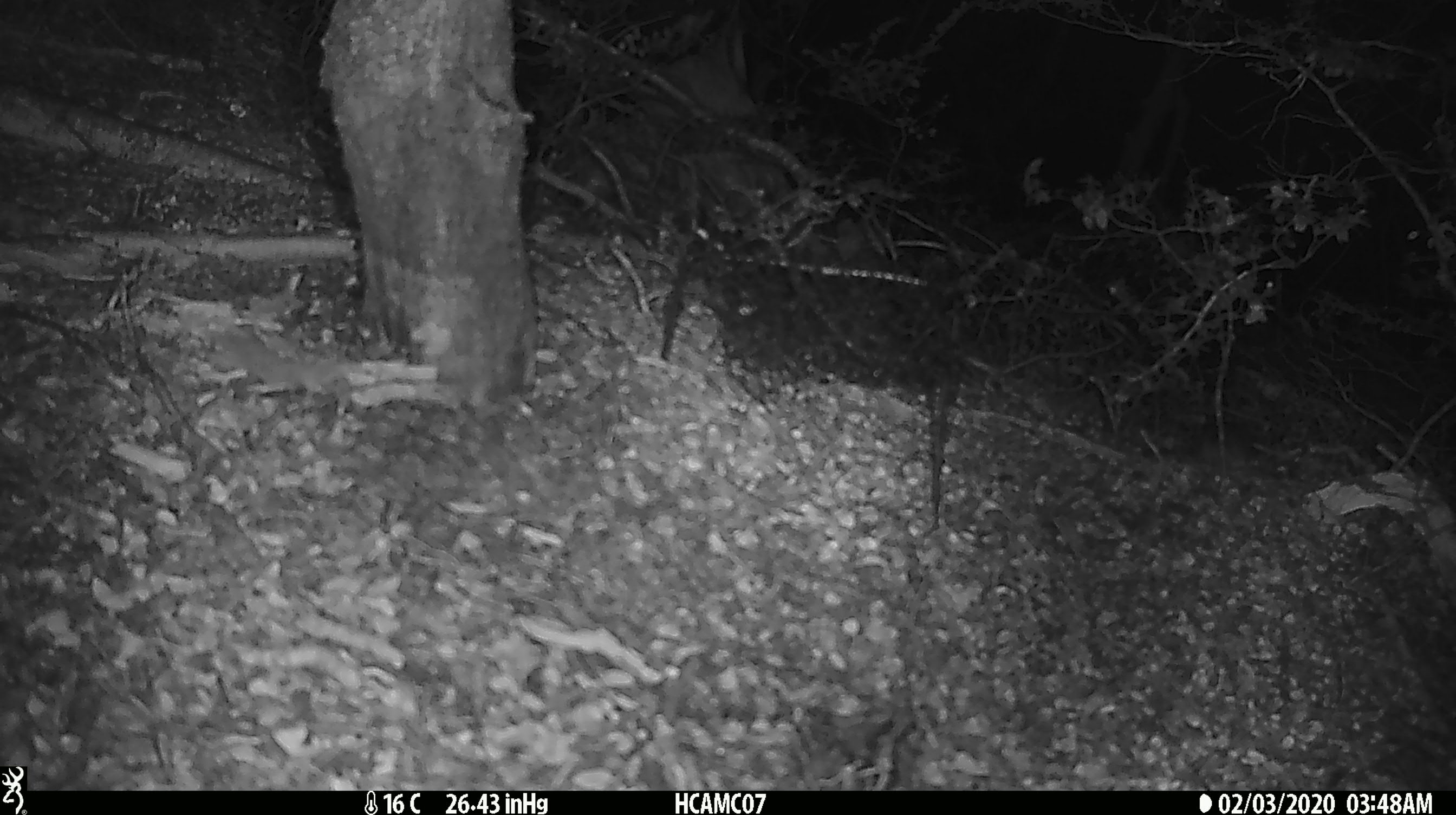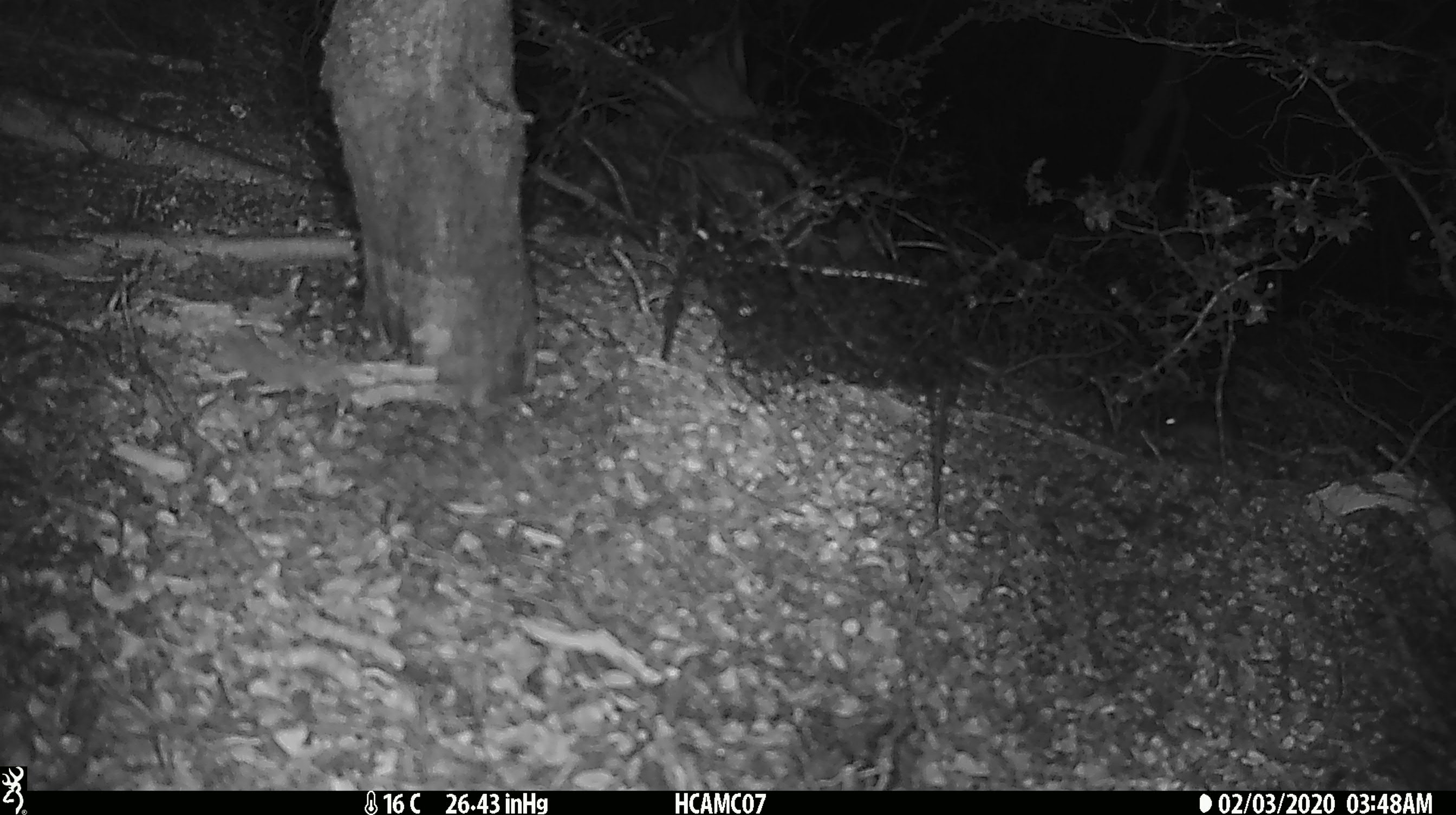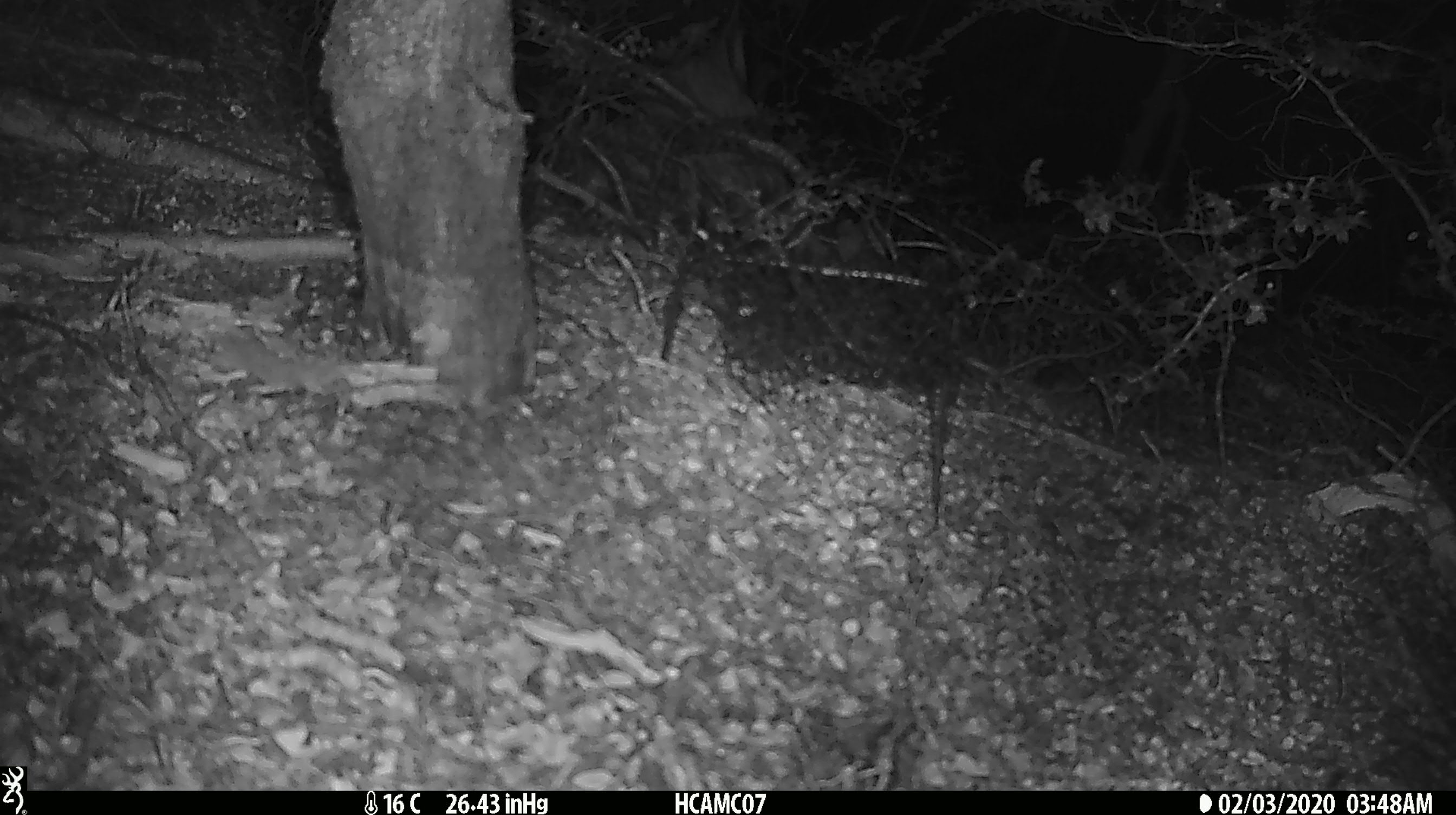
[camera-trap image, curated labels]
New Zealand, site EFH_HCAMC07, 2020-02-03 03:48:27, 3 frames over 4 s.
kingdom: Animalia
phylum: Chordata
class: Mammalia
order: Rodentia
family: Muridae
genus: Mus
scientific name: Mus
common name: mouse